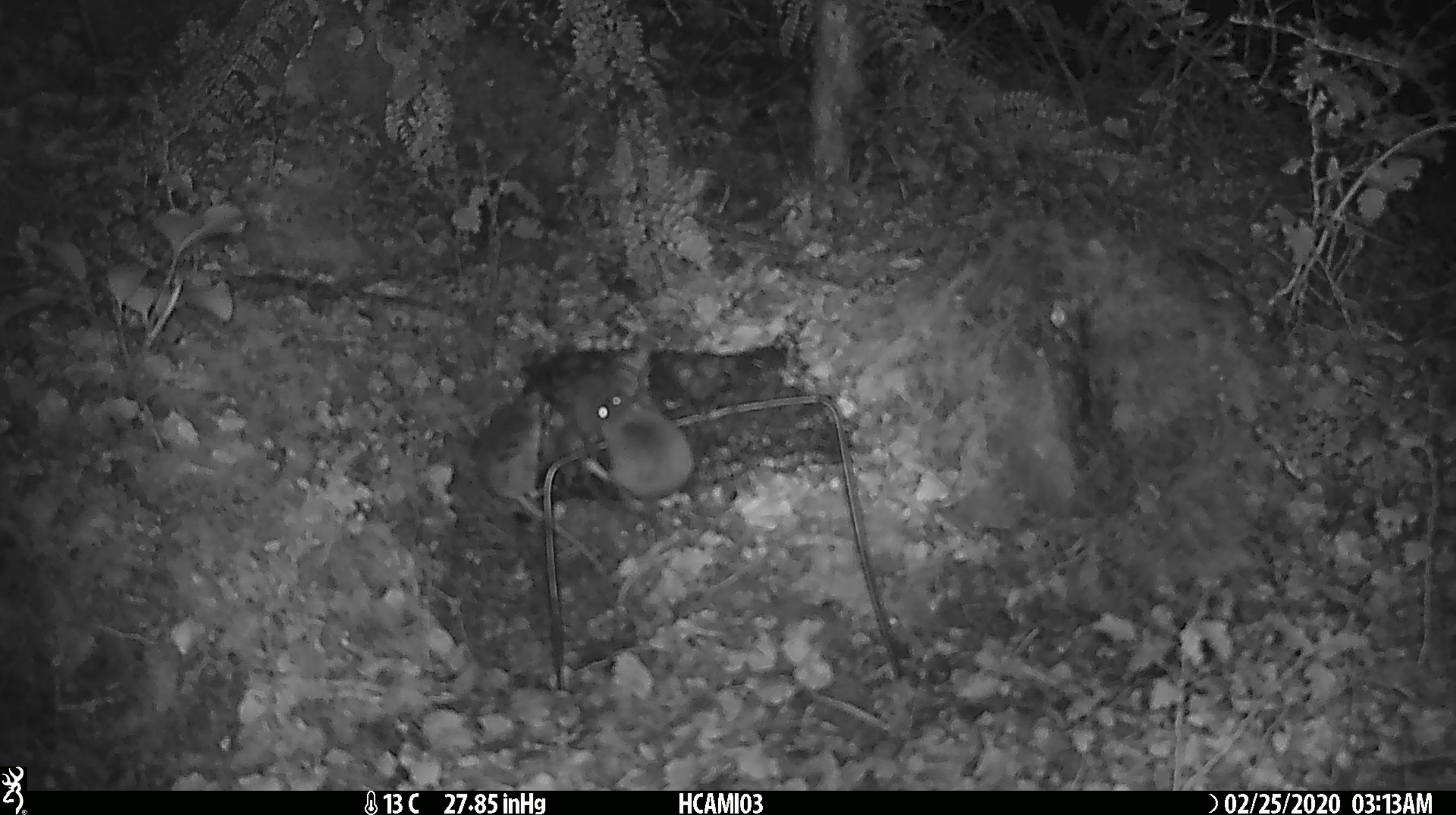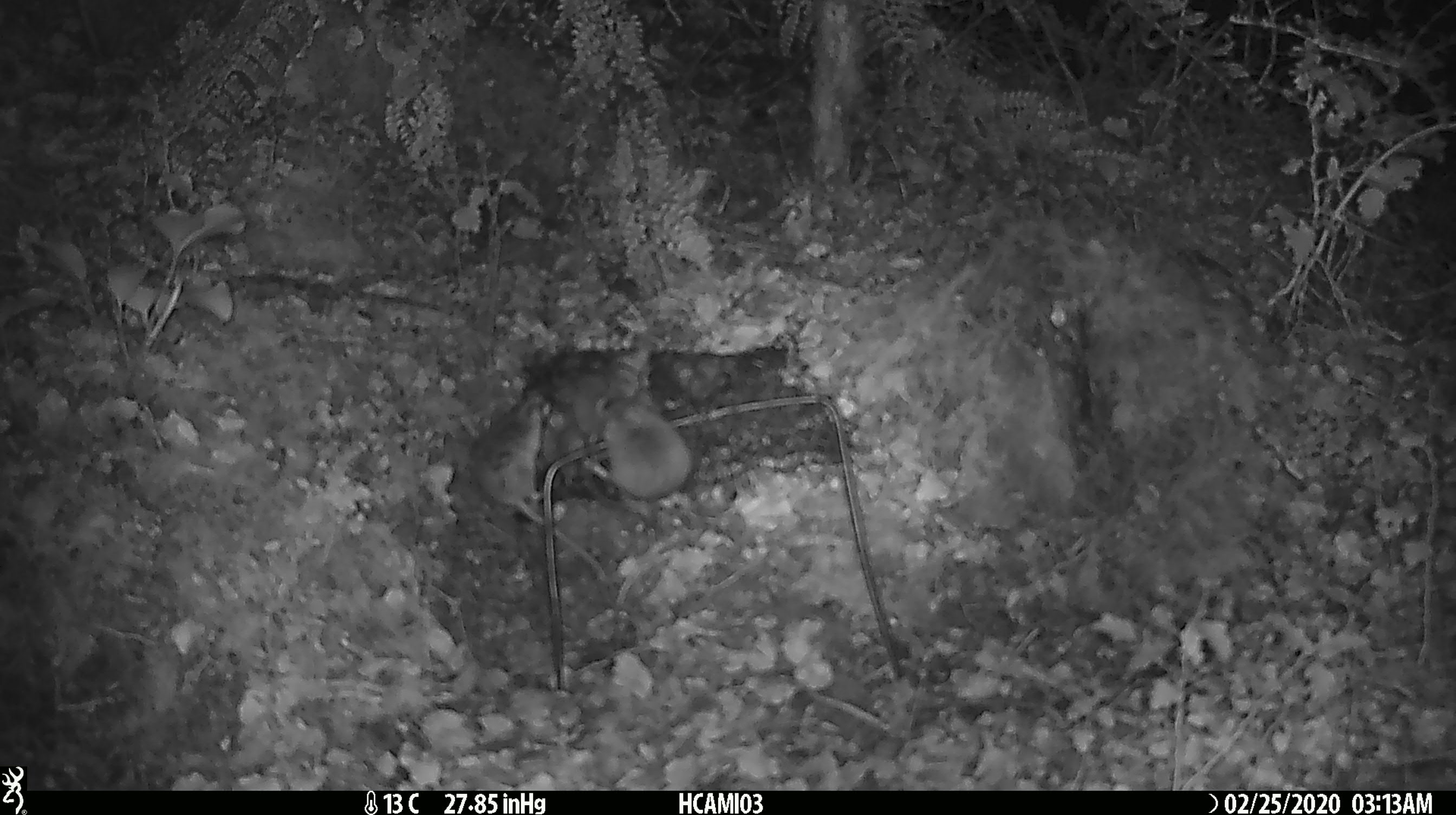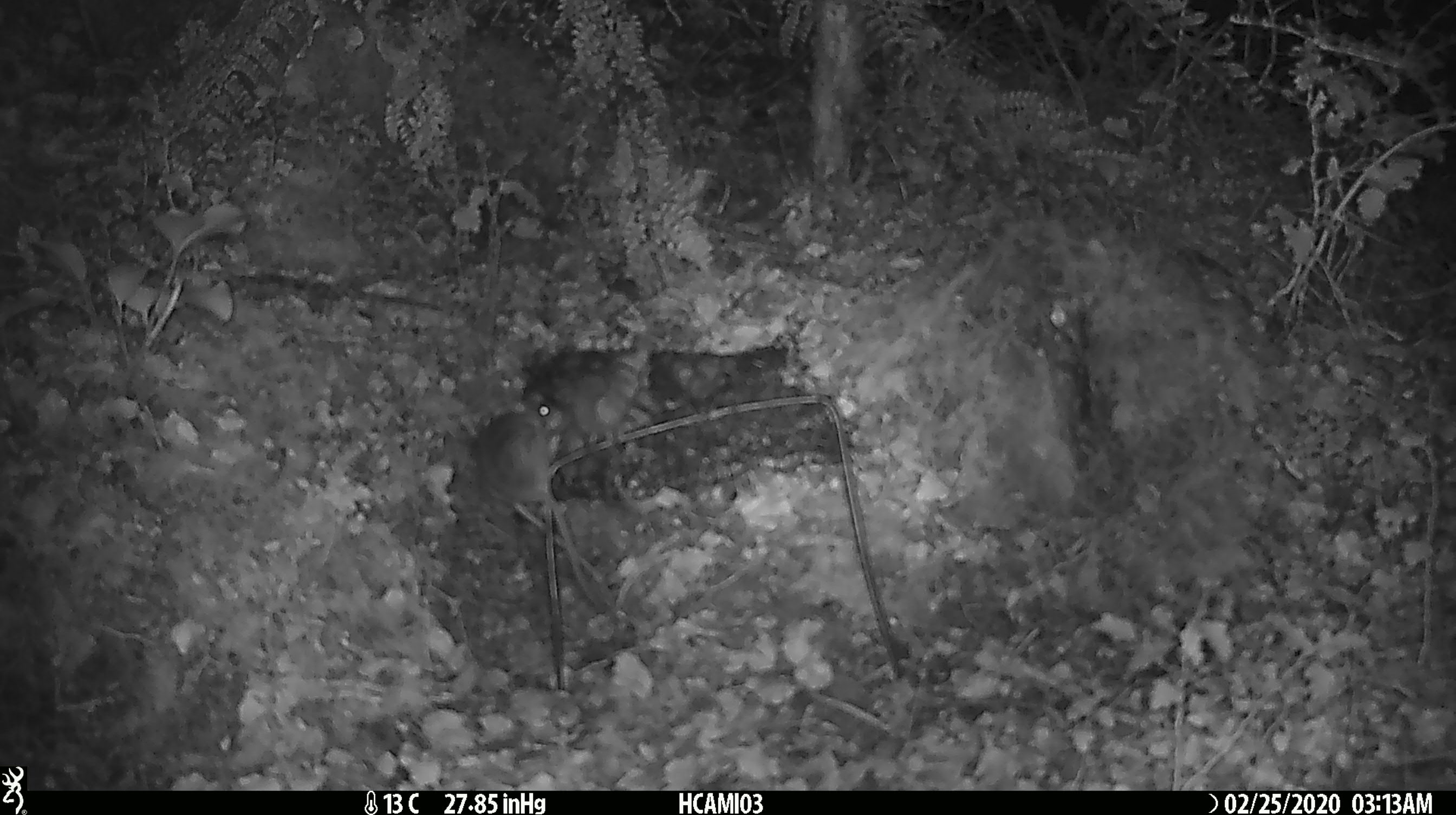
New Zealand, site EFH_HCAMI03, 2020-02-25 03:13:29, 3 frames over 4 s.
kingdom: Animalia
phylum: Chordata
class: Mammalia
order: Rodentia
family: Muridae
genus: Mus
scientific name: Mus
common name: mouse